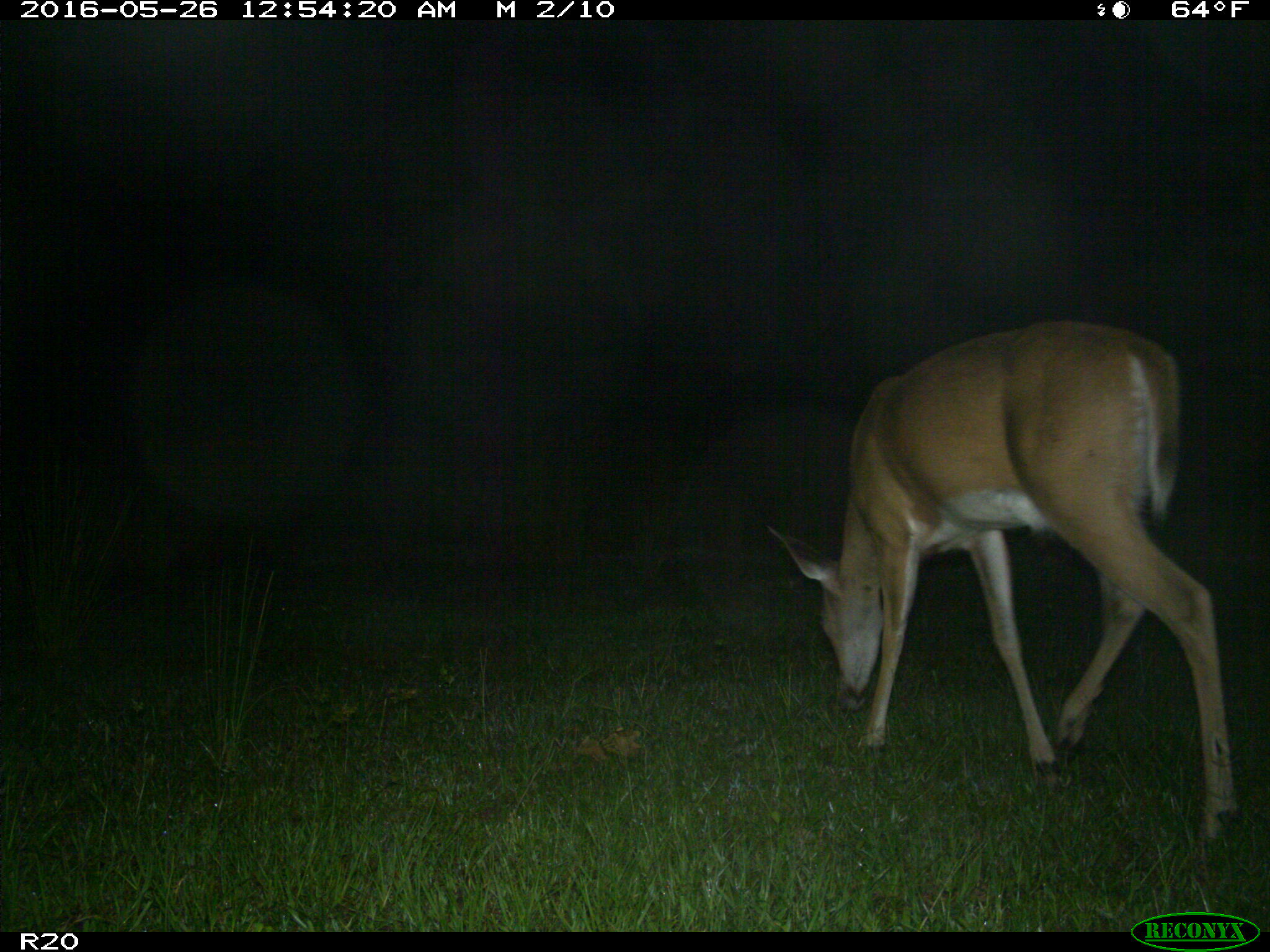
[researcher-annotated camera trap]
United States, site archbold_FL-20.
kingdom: Animalia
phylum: Chordata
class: Mammalia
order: Artiodactyla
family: Cervidae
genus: Odocoileus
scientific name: Odocoileus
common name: deer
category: unidentified deer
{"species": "unidentified deer (deer) (Odocoileus)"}